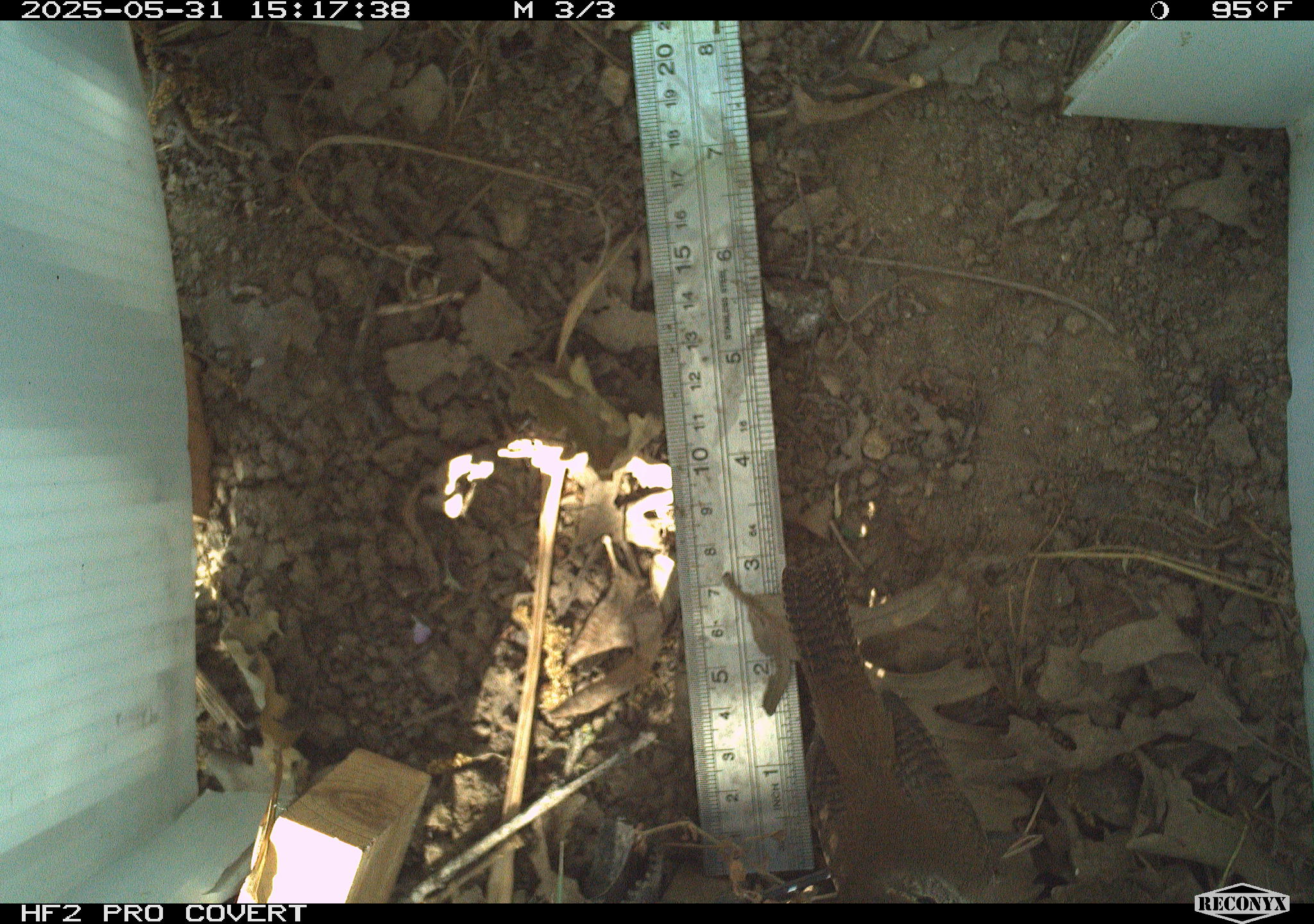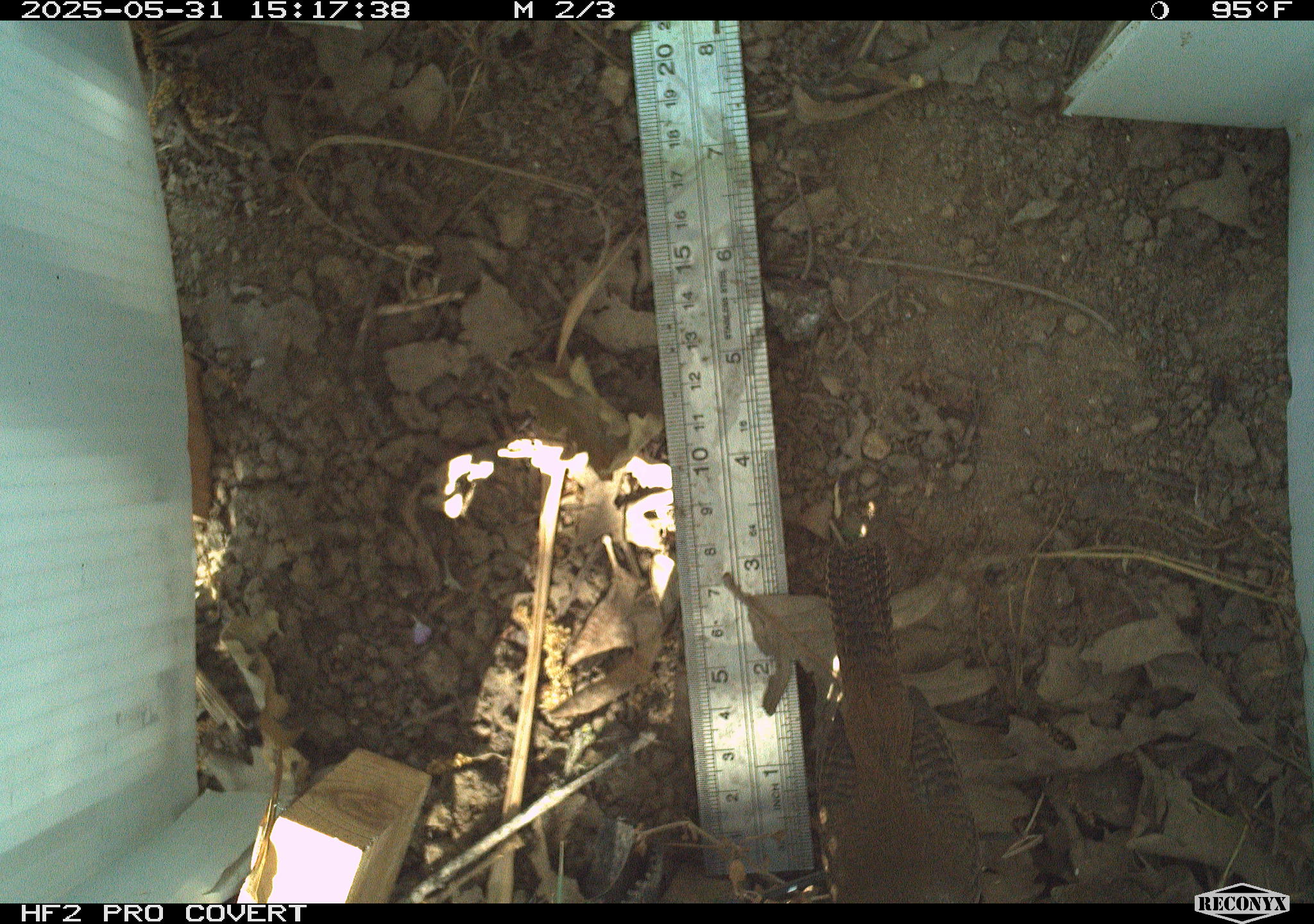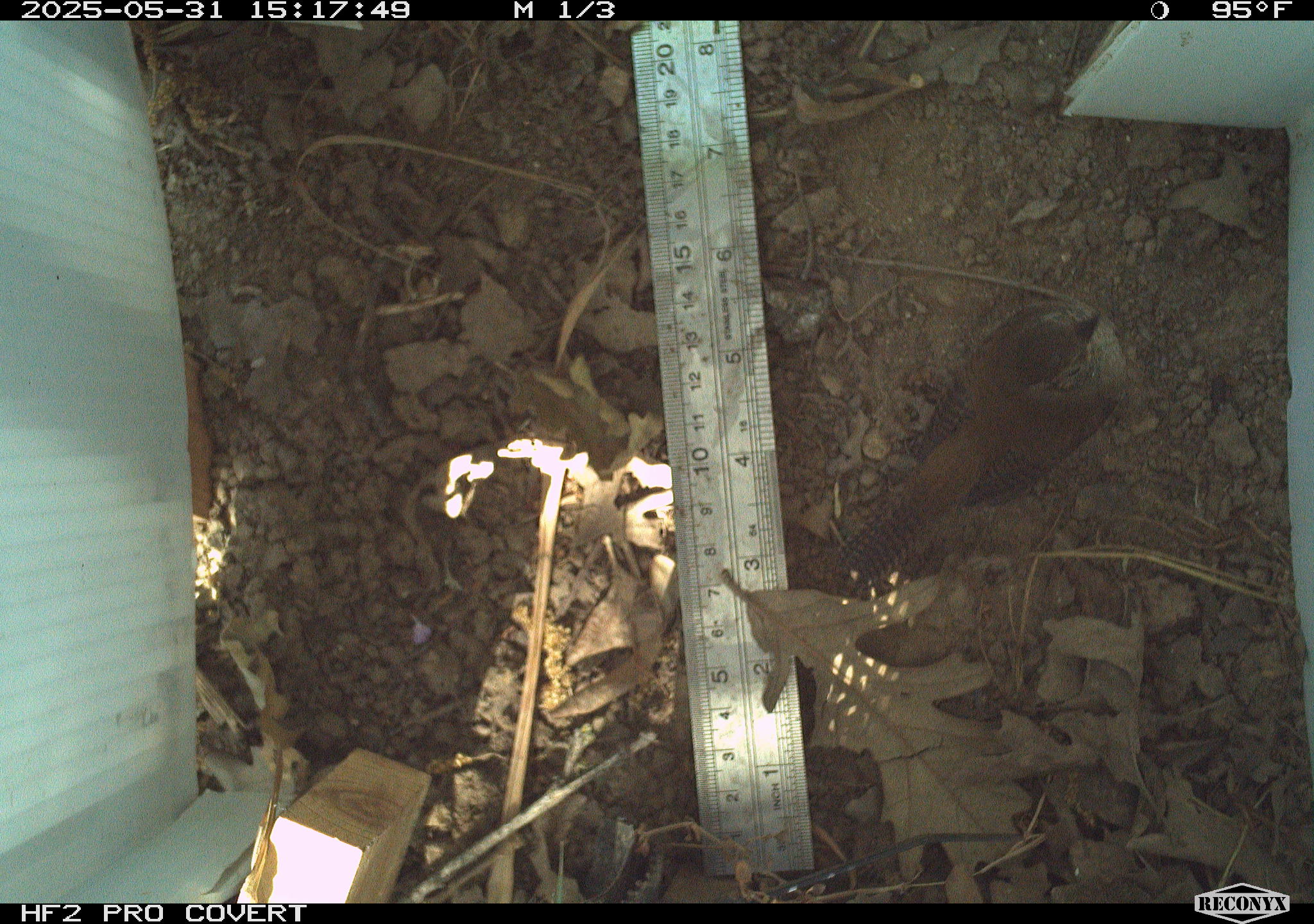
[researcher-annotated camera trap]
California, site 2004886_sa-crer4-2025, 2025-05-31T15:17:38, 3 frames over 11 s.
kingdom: Animalia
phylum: Chordata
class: Aves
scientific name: Aves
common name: bird